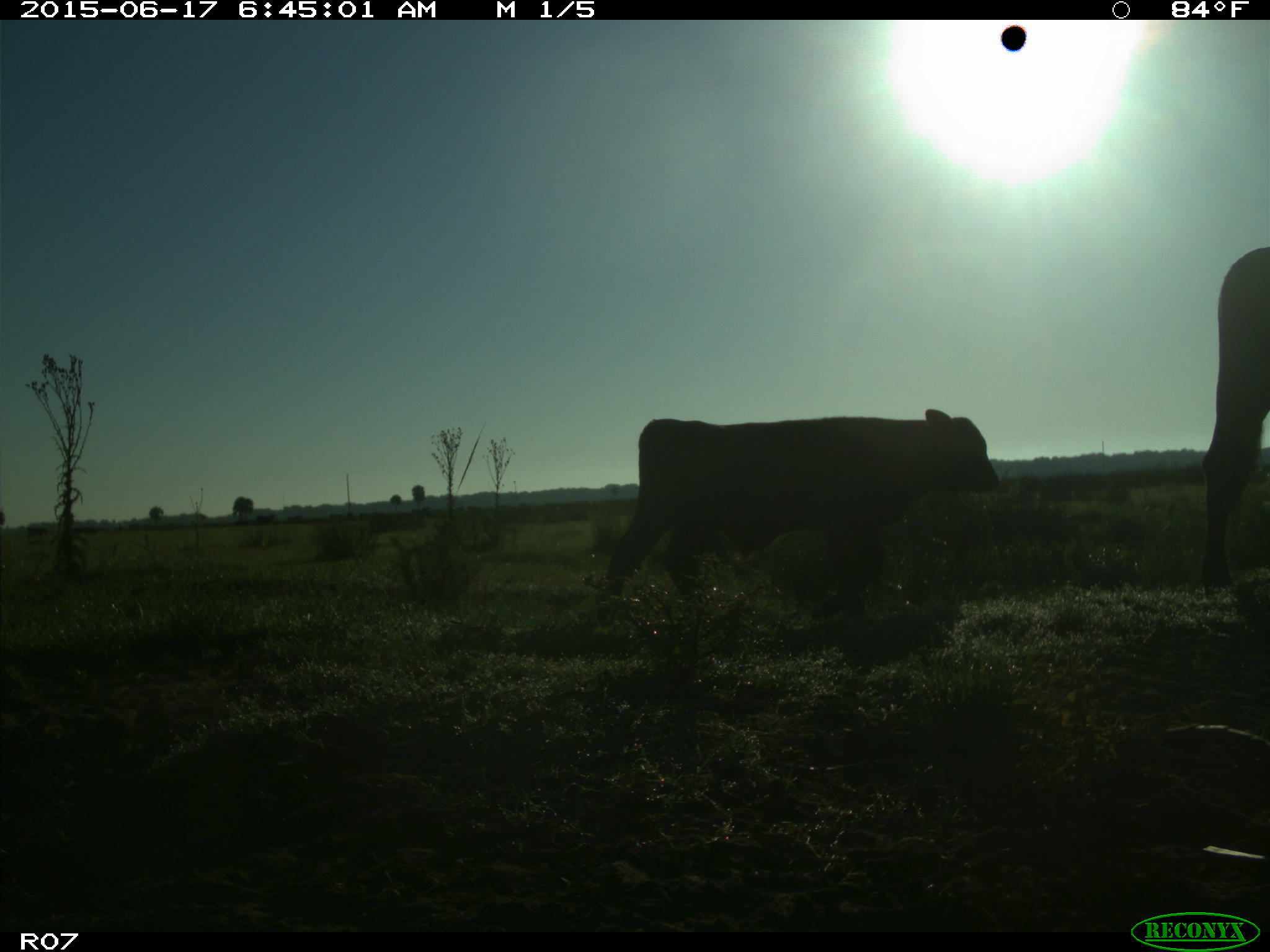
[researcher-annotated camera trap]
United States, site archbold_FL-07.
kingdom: Animalia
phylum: Chordata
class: Mammalia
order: Artiodactyla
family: Bovidae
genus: Bos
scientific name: Bos taurus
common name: domestic cow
Bos taurus (domestic cow).